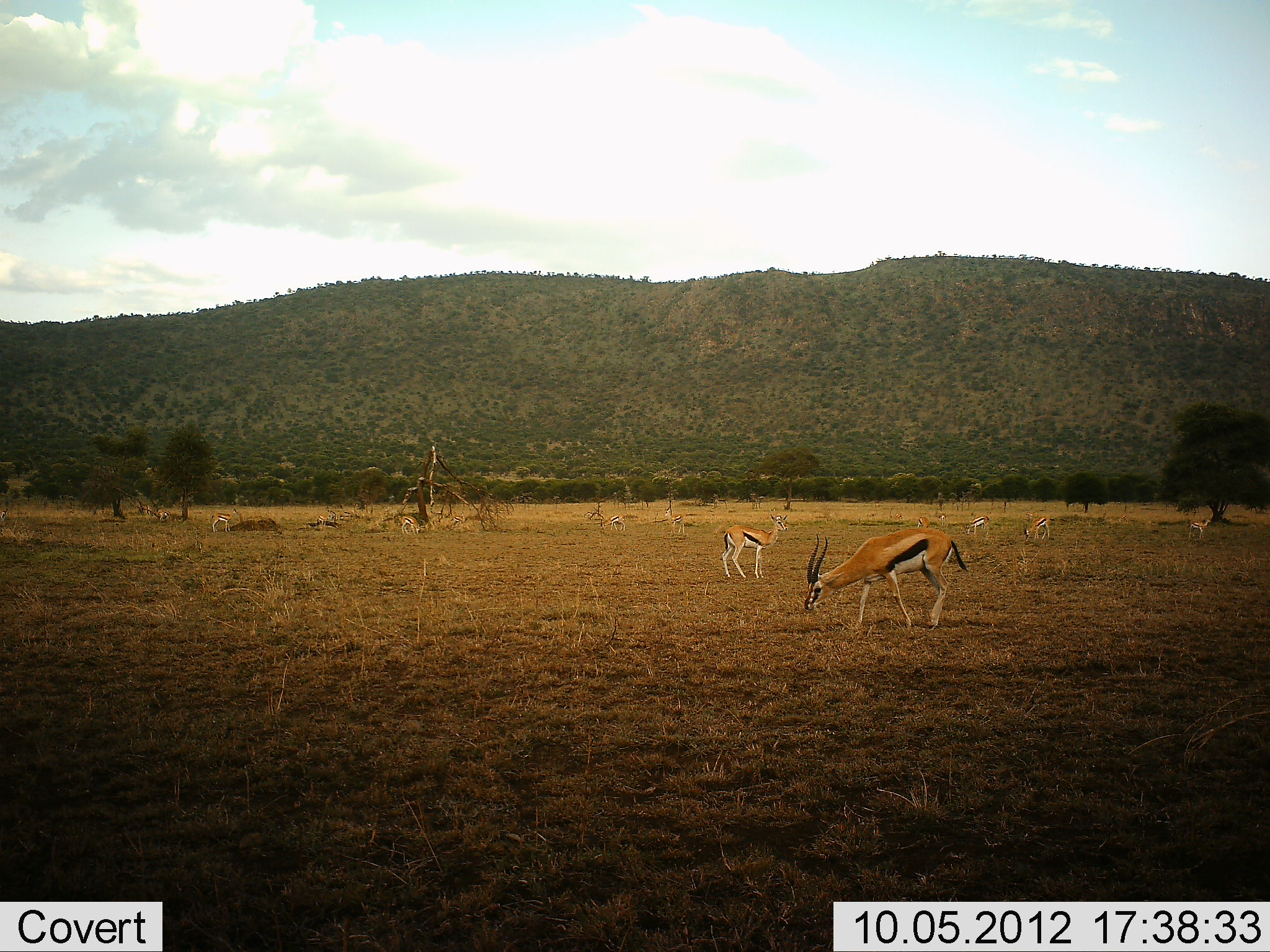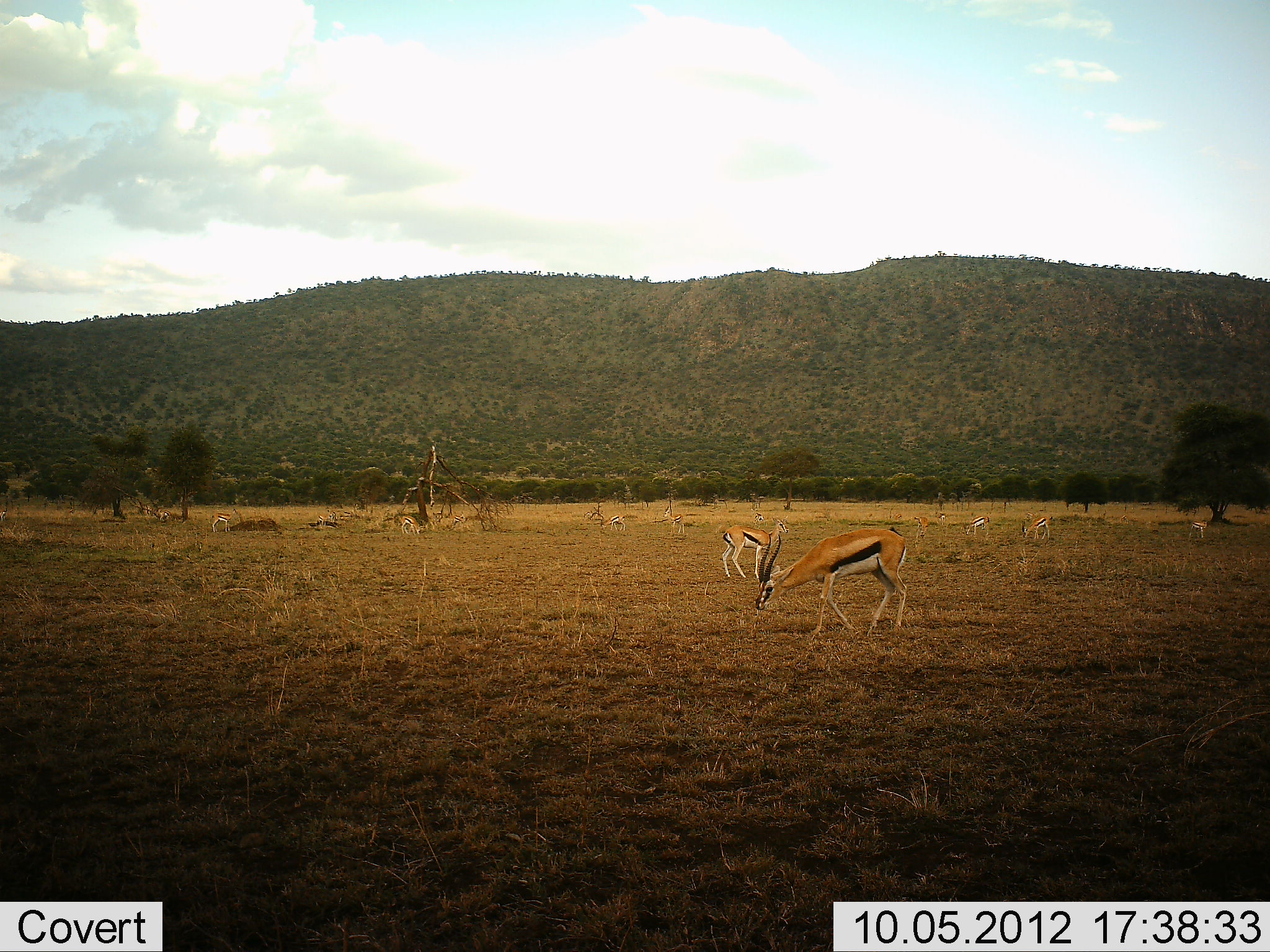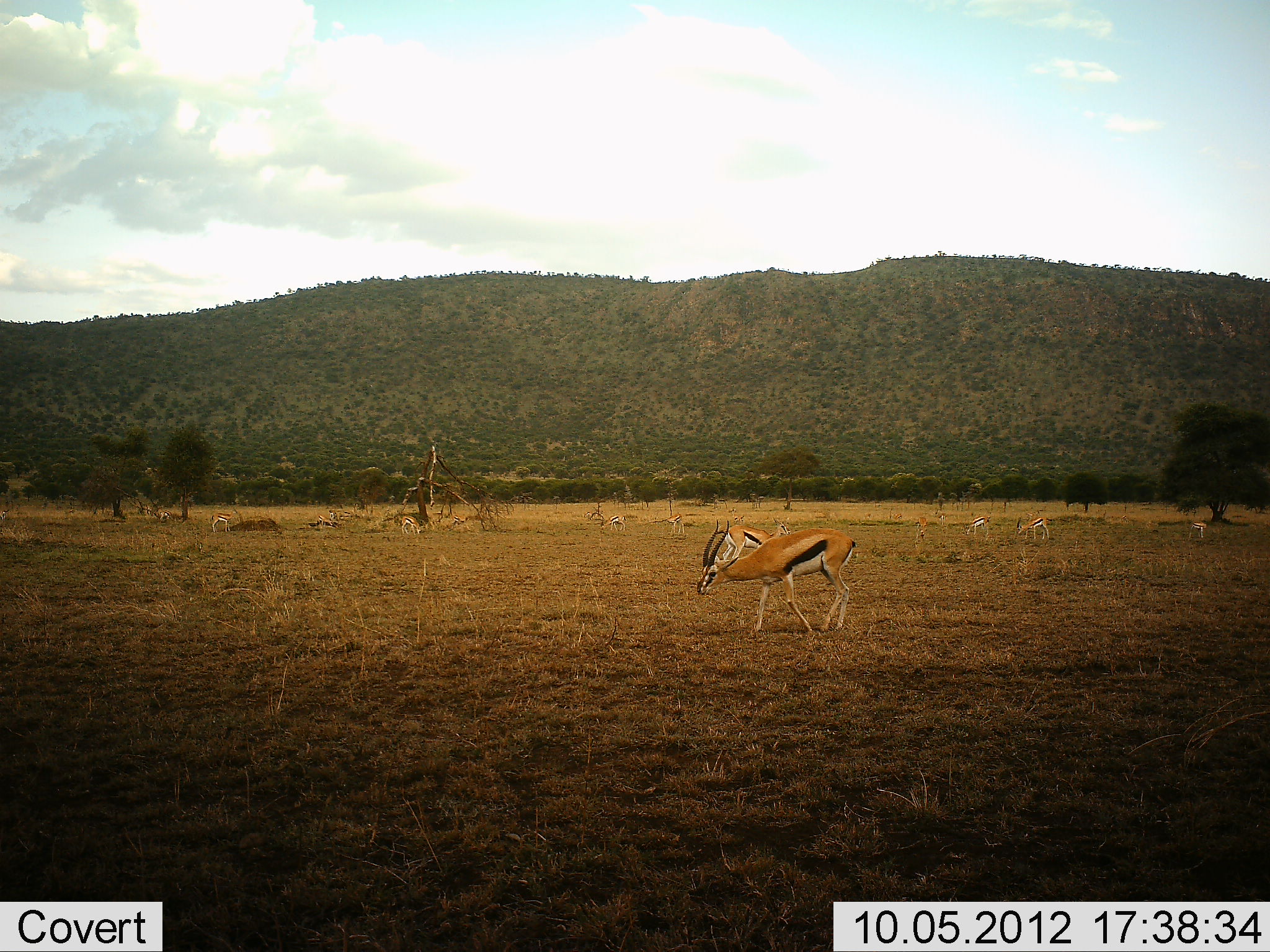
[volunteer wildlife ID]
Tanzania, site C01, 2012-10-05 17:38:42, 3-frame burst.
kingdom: Animalia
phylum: Chordata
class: Mammalia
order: Artiodactyla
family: Bovidae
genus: Eudorcas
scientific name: Eudorcas thomsonii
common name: thomson's gazelle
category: gazellethomsons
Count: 8.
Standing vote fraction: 40%.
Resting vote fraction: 0%.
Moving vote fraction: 50%.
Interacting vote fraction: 0%.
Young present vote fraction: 0%.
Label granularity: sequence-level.